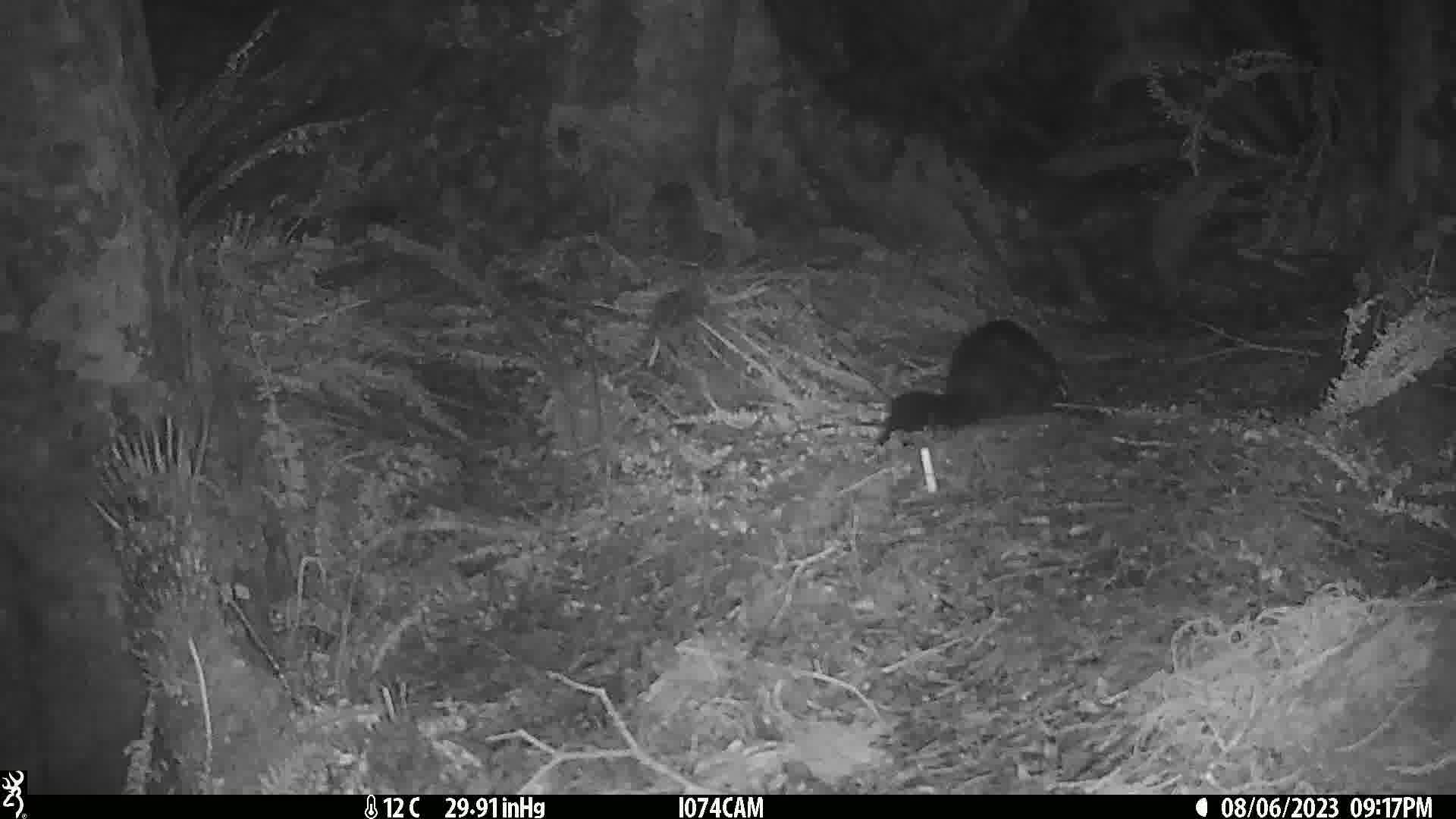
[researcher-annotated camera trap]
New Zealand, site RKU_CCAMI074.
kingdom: Animalia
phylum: Chordata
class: Mammalia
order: Diprotodontia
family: Phalangeridae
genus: Trichosurus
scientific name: Trichosurus vulpecula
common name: common brushtail possum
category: possum